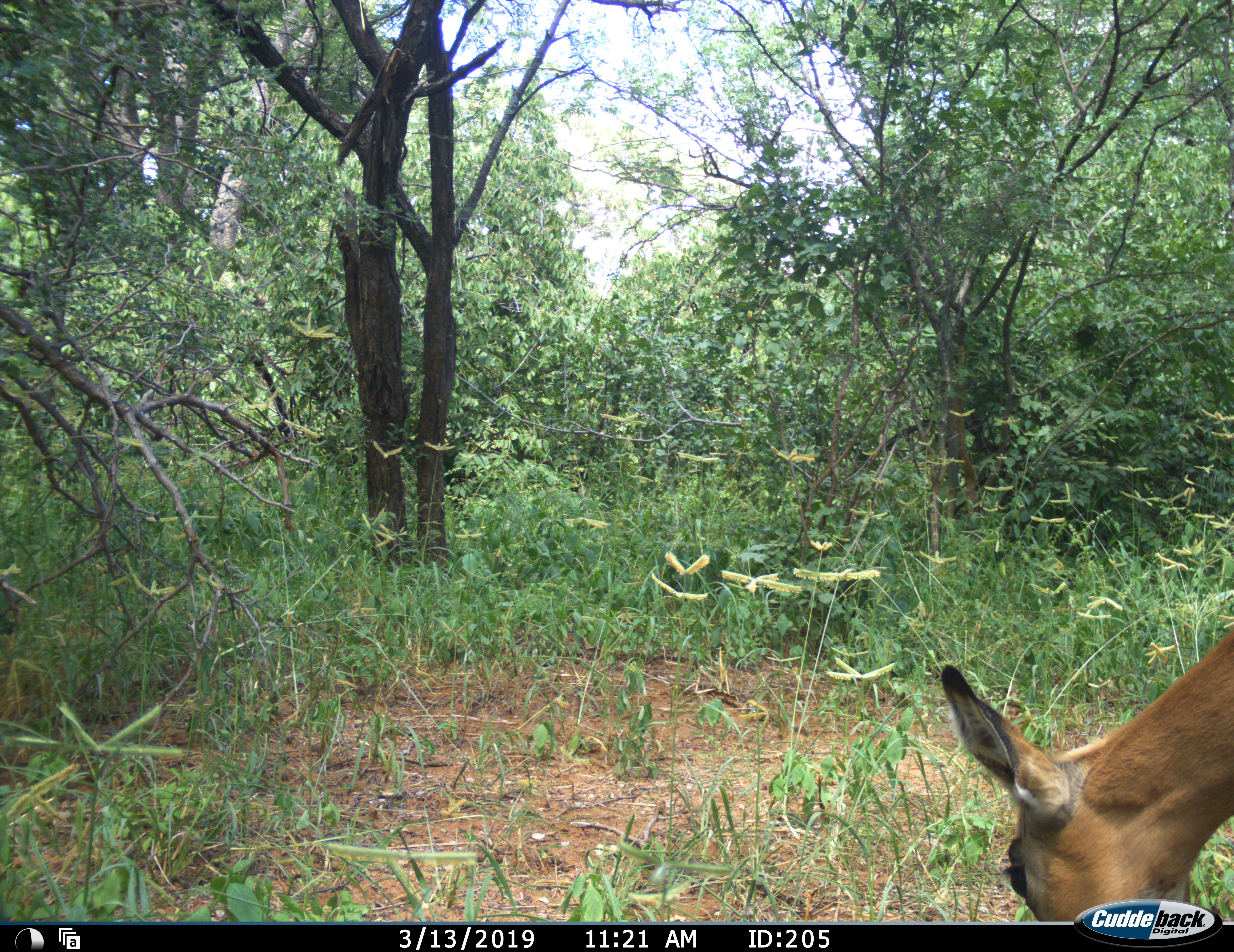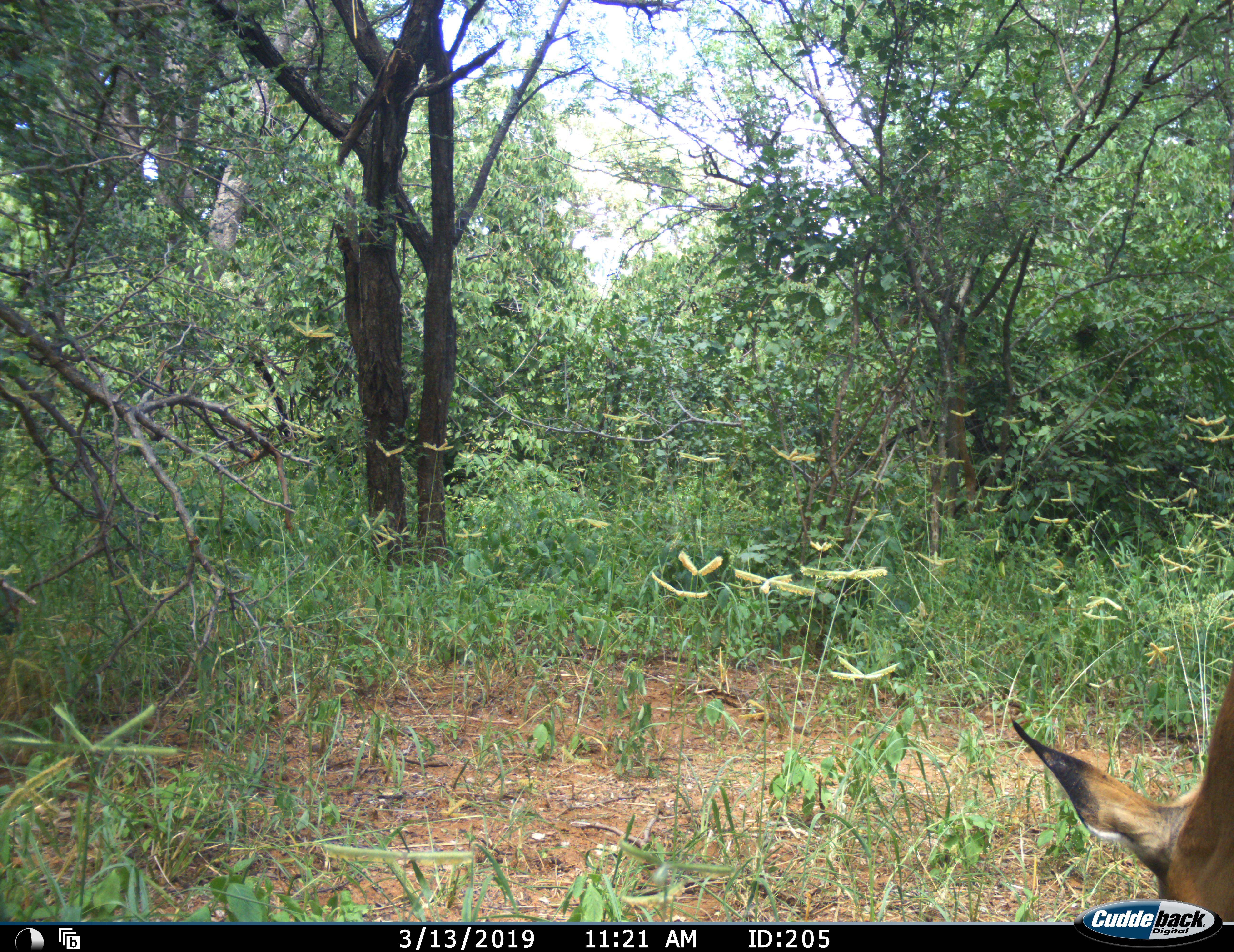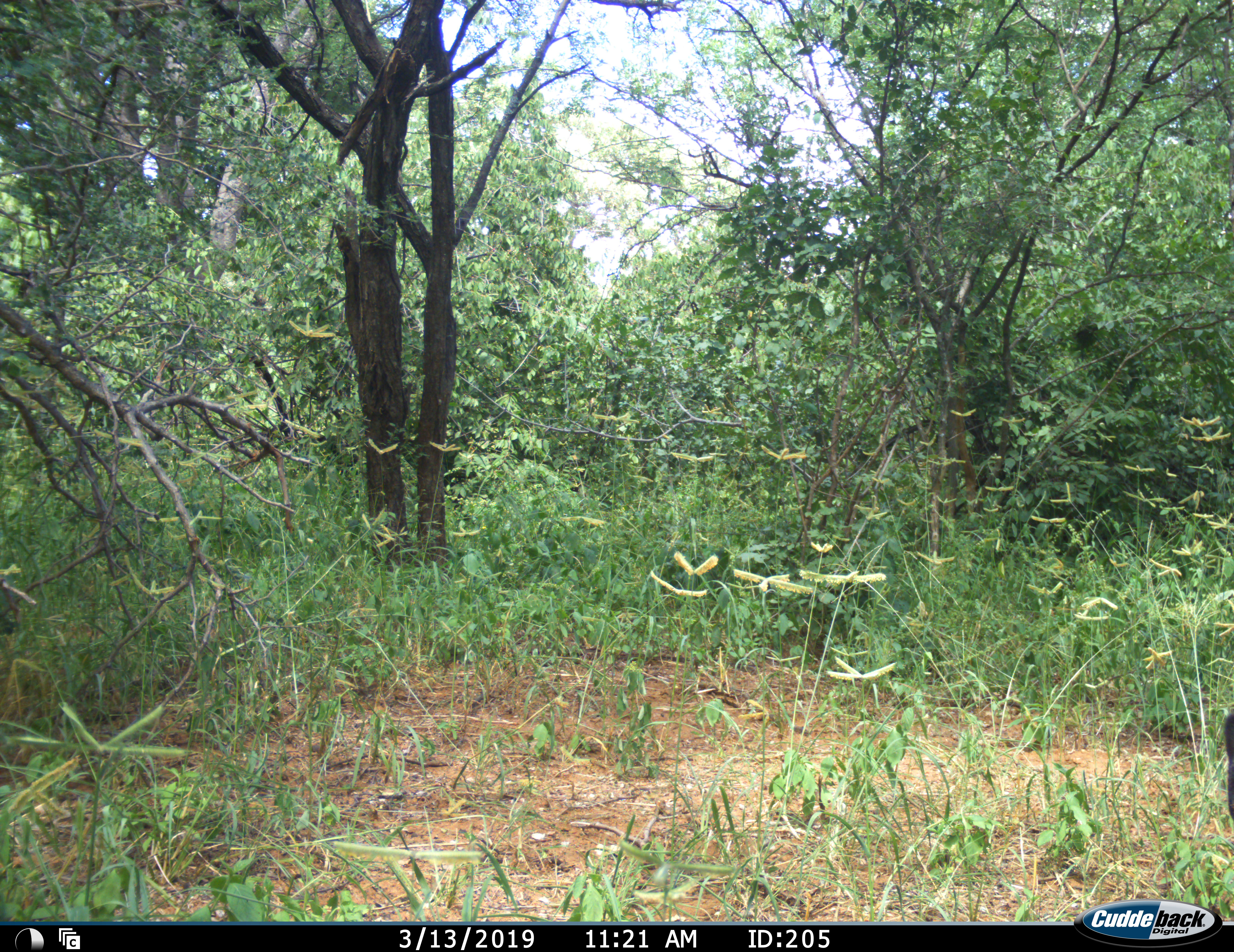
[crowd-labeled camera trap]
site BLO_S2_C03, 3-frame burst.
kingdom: Animalia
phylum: Chordata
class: Mammalia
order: Artiodactyla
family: Bovidae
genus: Aepyceros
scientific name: Aepyceros melampus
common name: impala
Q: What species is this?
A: Impala (Aepyceros melampus).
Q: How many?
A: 1.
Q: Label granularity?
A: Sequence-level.